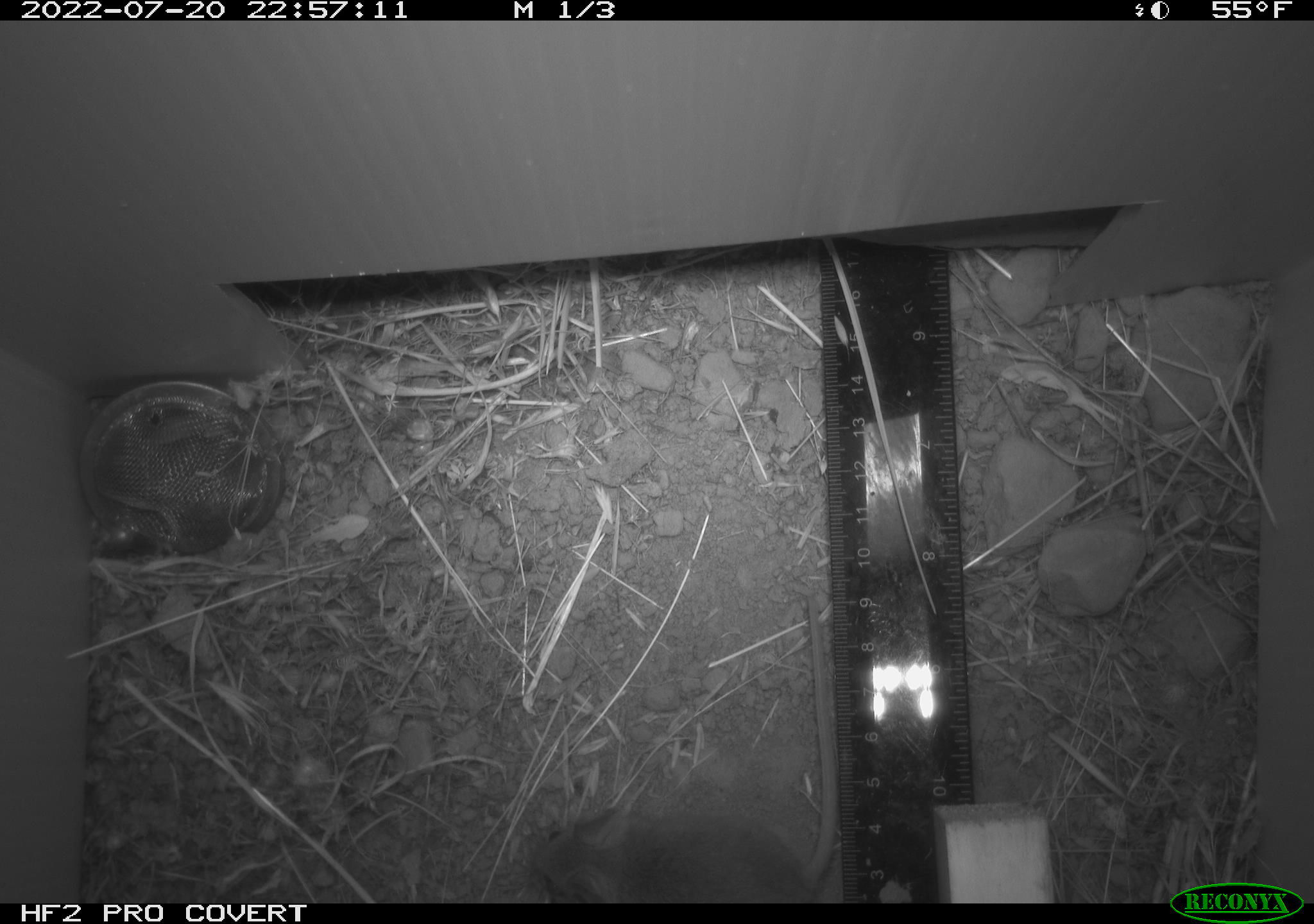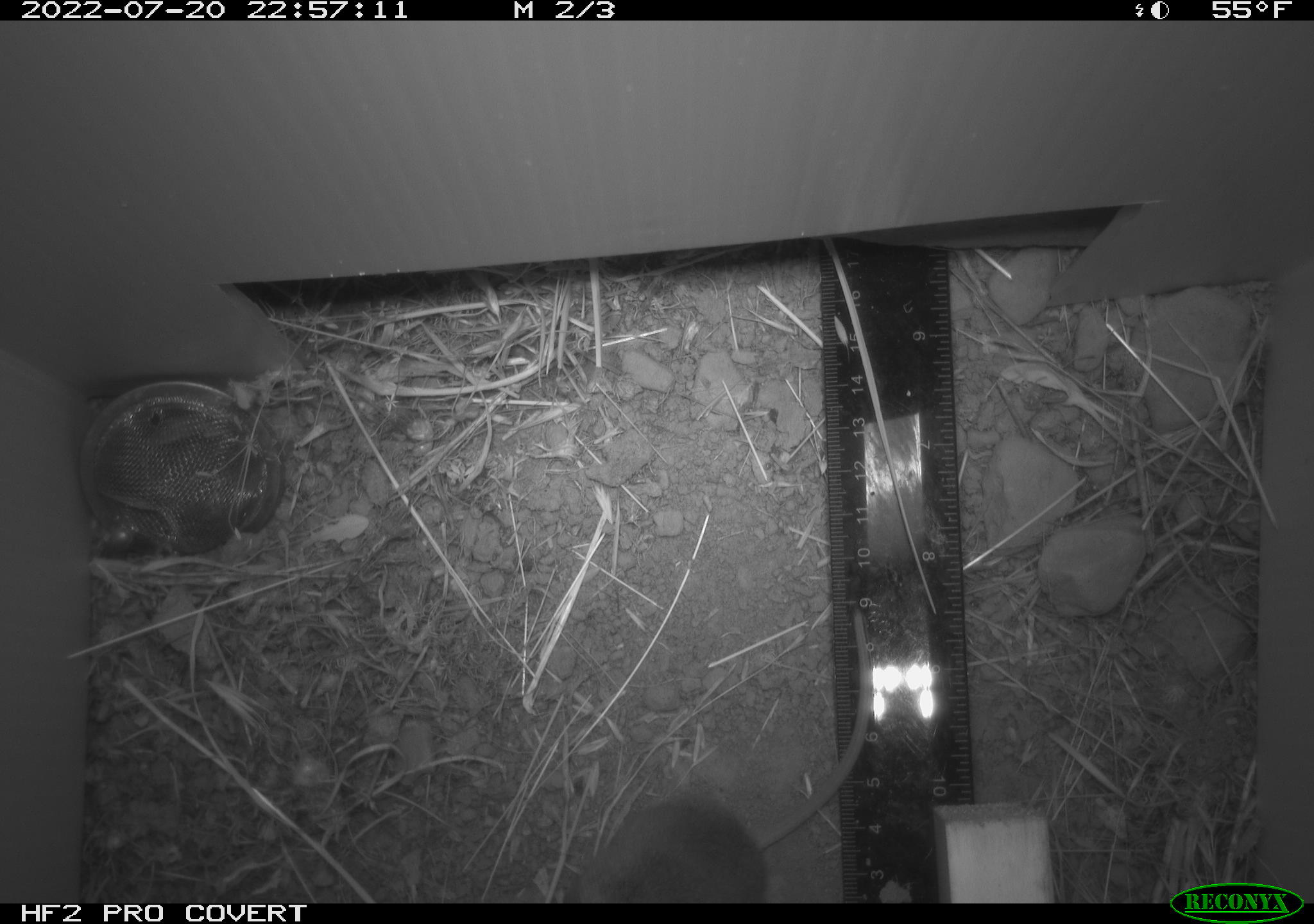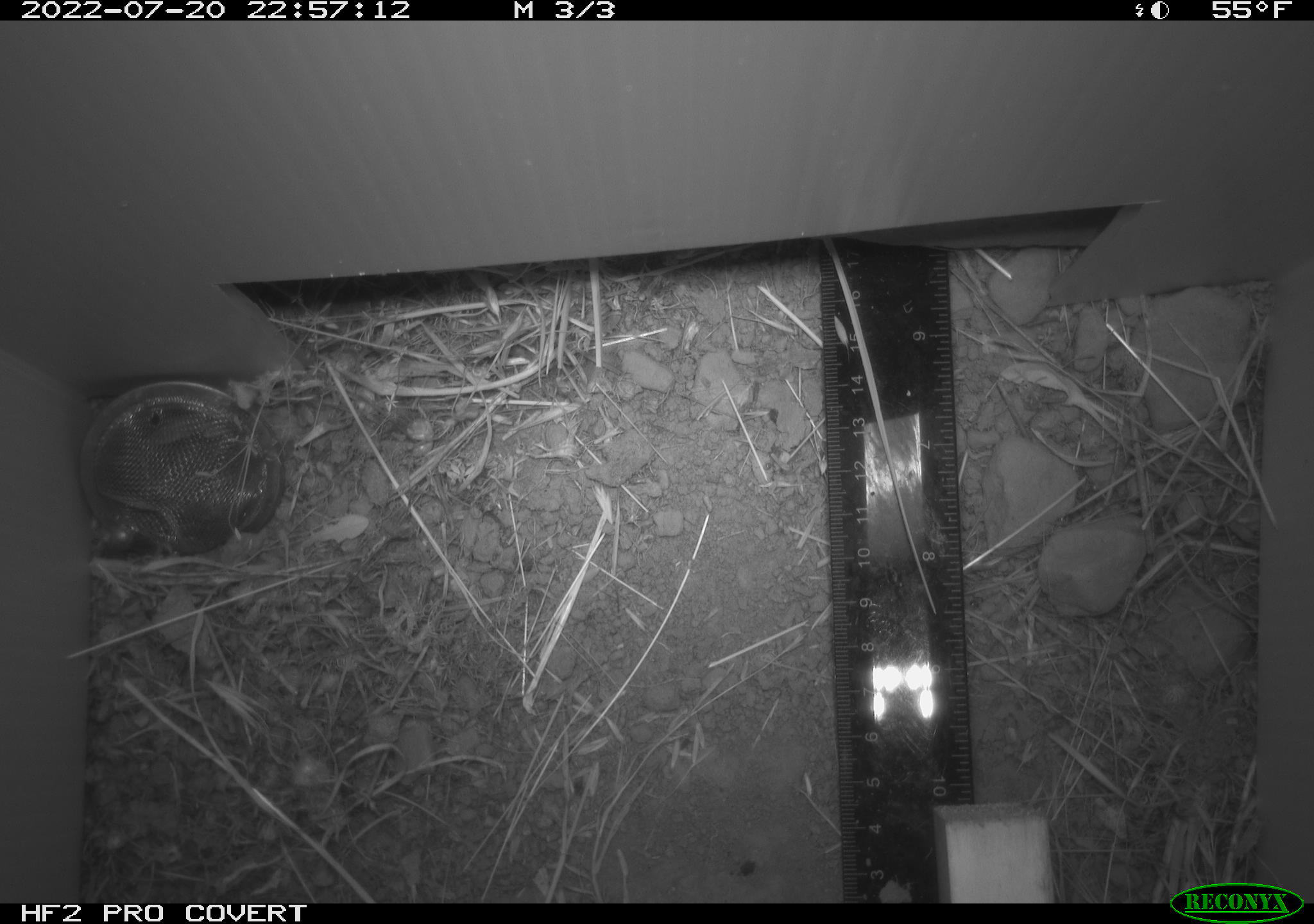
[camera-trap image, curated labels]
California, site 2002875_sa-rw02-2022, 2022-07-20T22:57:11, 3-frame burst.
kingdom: Animalia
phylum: Chordata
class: Mammalia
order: Rodentia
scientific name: Rodentia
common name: mouse species